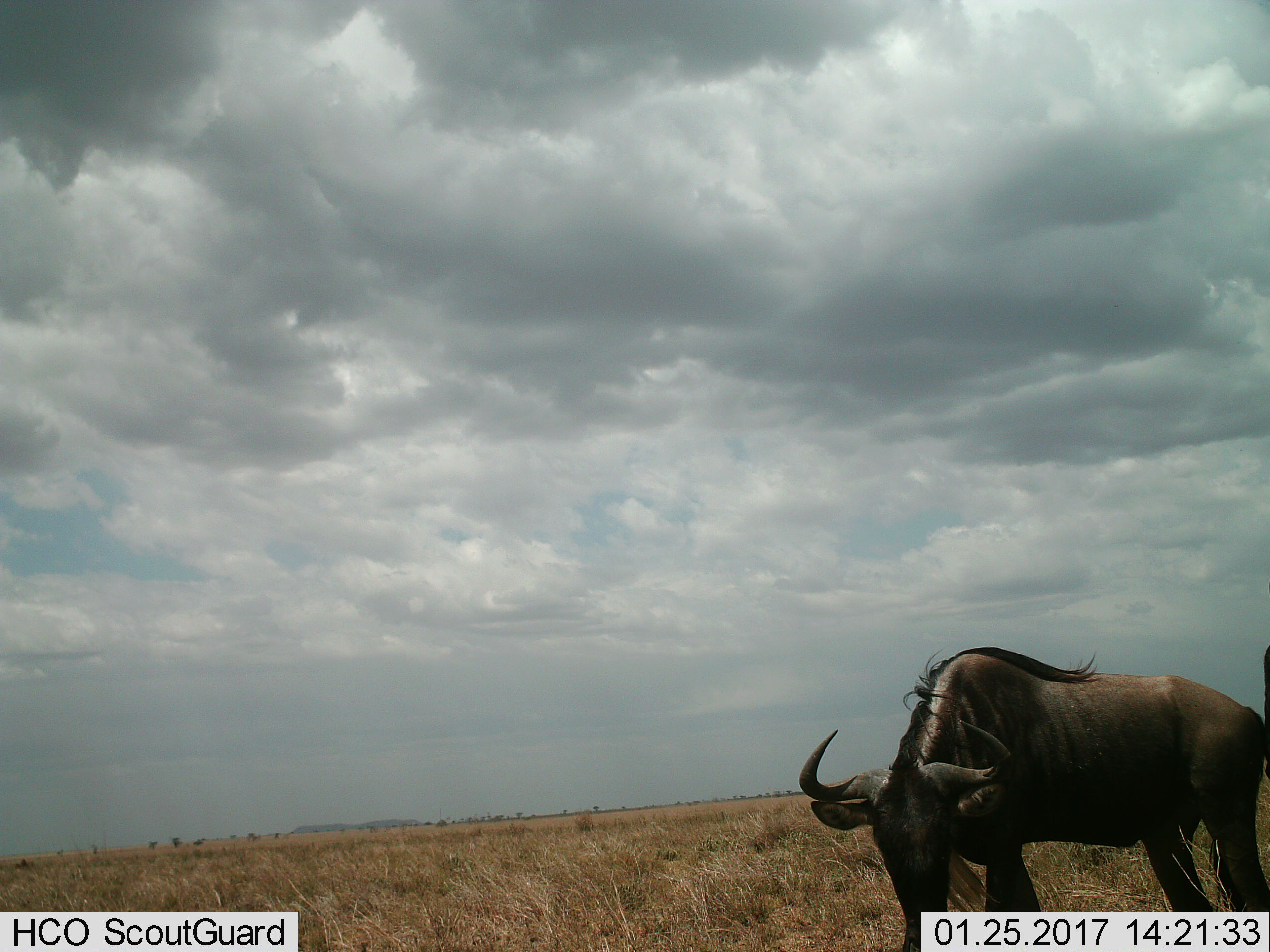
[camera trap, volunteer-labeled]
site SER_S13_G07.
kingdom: Animalia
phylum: Chordata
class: Mammalia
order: Artiodactyla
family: Bovidae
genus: Connochaetes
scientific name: Connochaetes taurinus taurinus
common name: blue wildebeest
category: wildebeestblue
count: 2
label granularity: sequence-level